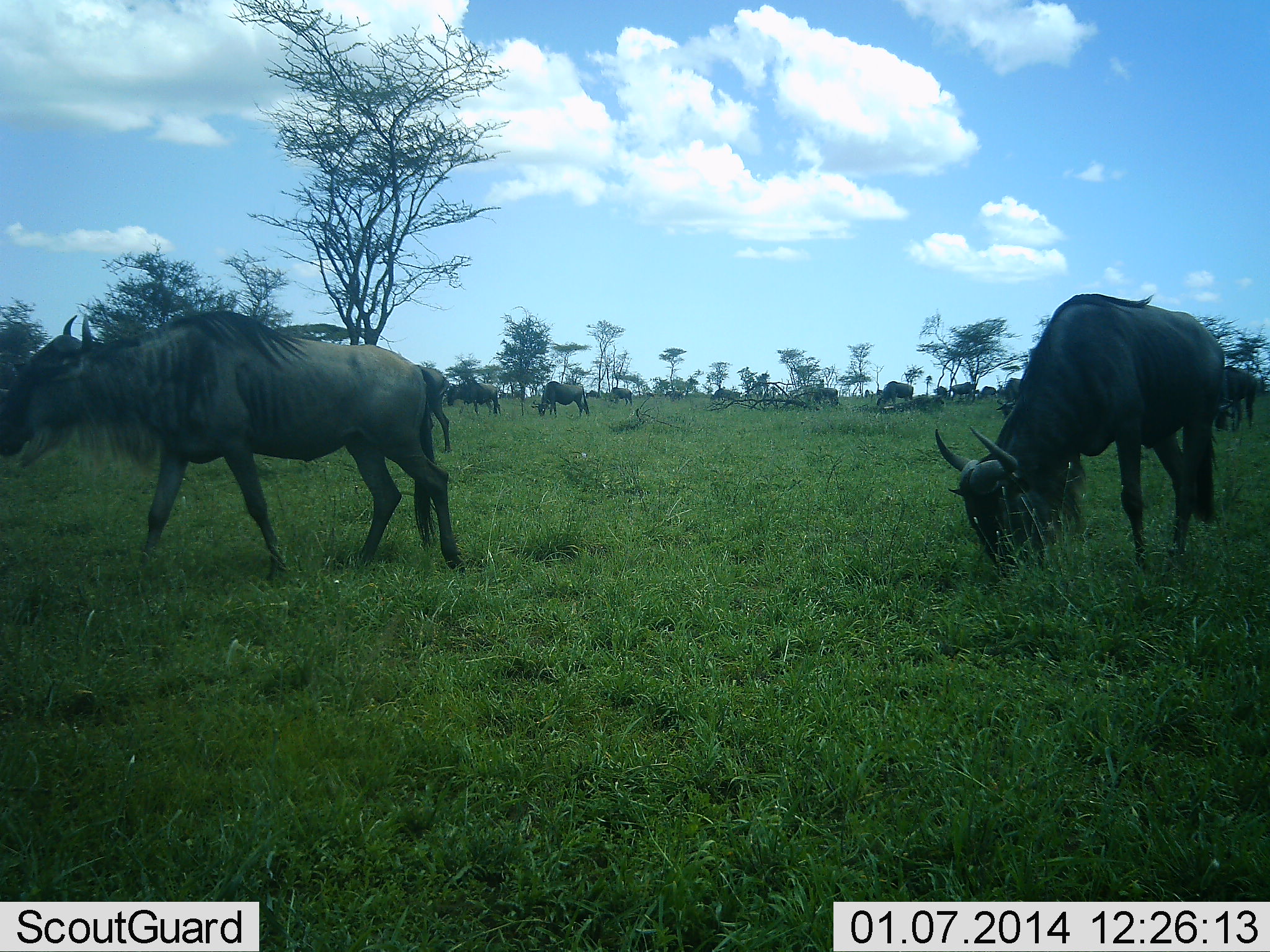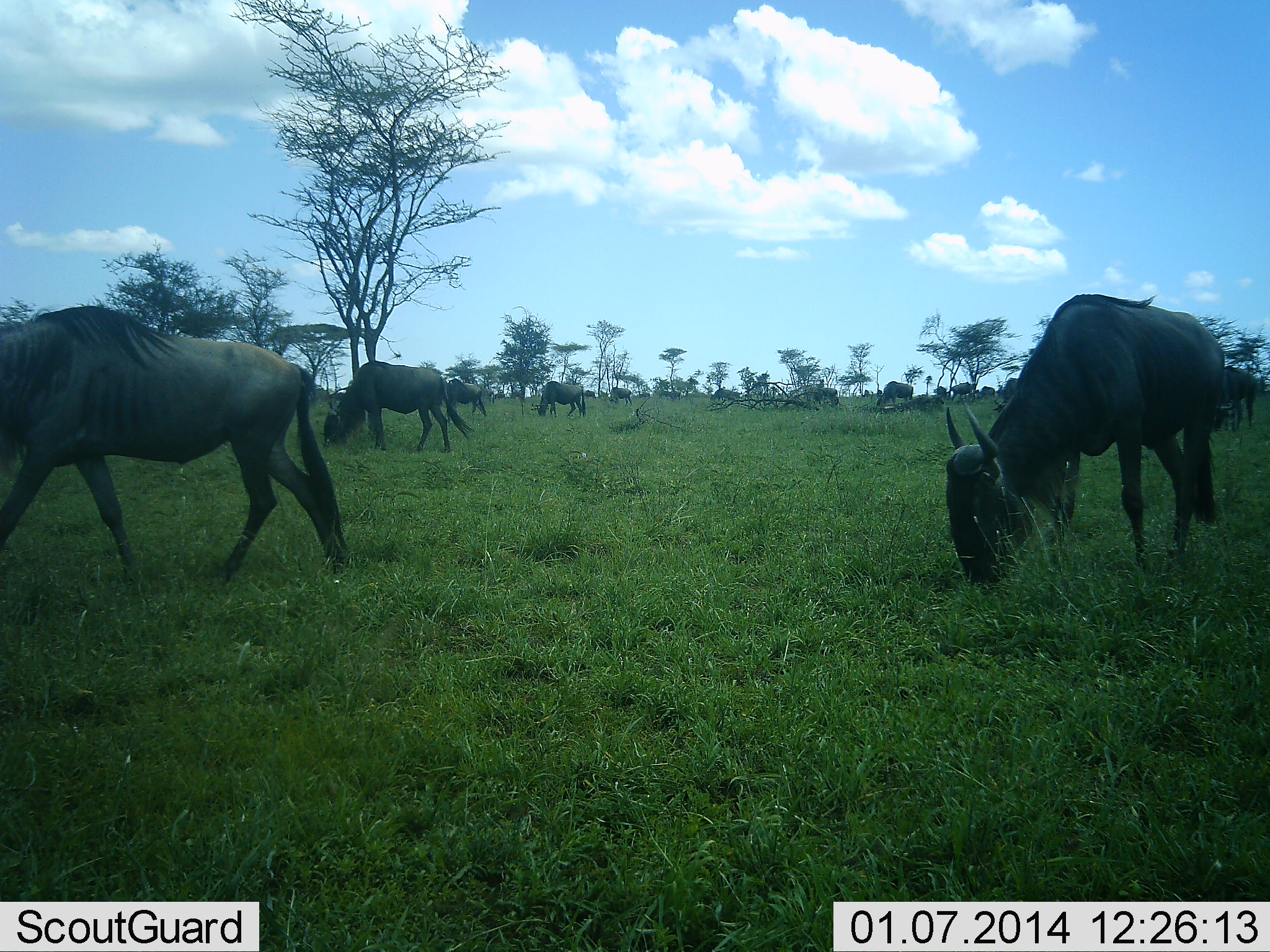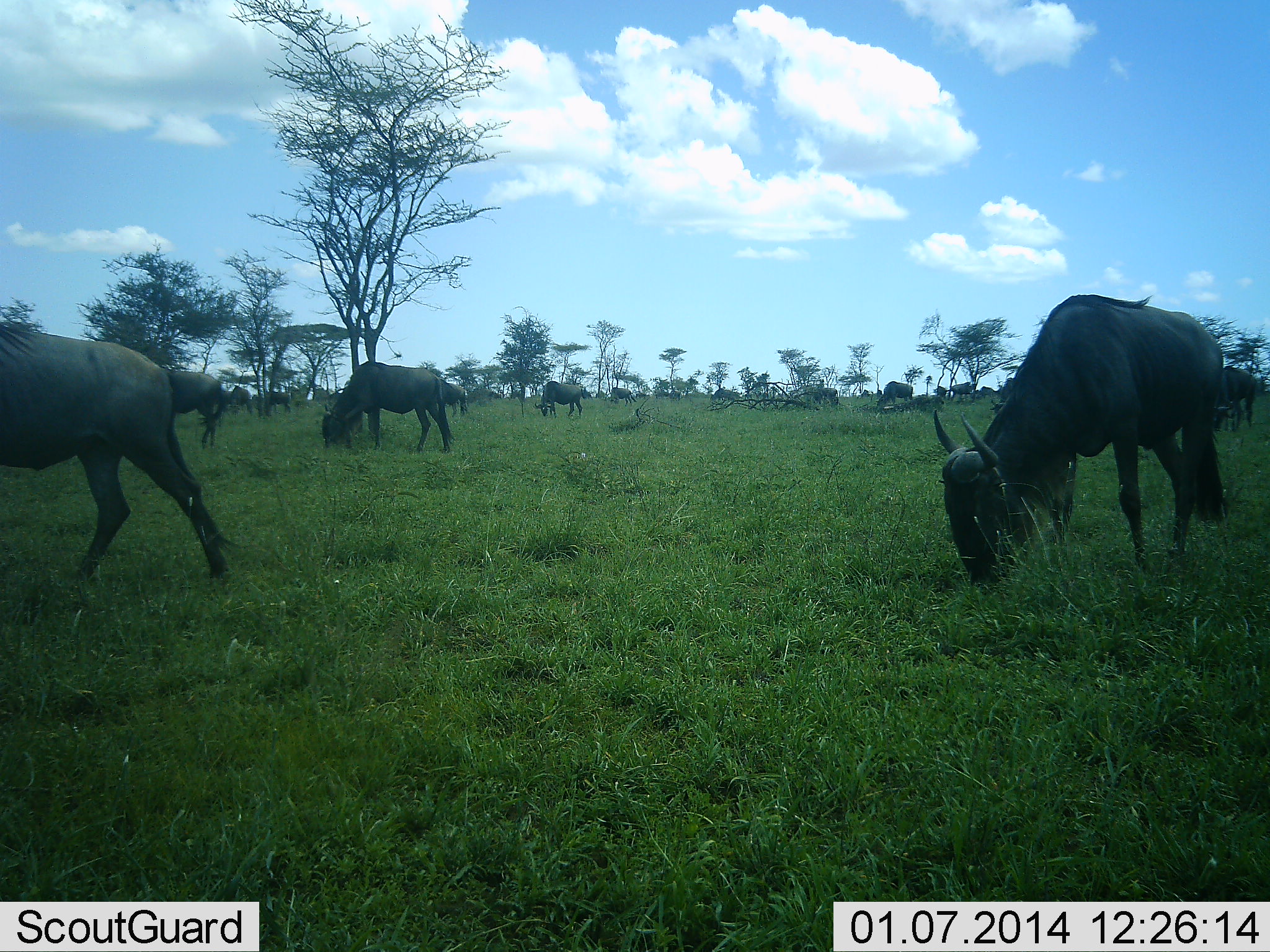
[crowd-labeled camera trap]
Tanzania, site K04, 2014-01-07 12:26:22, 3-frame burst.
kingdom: Animalia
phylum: Chordata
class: Mammalia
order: Artiodactyla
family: Bovidae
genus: Connochaetes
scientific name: Connochaetes taurinus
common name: blue wildebeest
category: wildebeest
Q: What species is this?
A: Wildebeest (blue wildebeest) (Connochaetes taurinus).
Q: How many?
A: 11-50.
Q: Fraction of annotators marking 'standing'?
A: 40%.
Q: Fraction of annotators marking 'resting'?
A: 2%.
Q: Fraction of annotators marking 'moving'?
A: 55%.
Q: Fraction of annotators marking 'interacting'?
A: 0%.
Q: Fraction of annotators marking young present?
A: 0%.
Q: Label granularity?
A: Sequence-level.